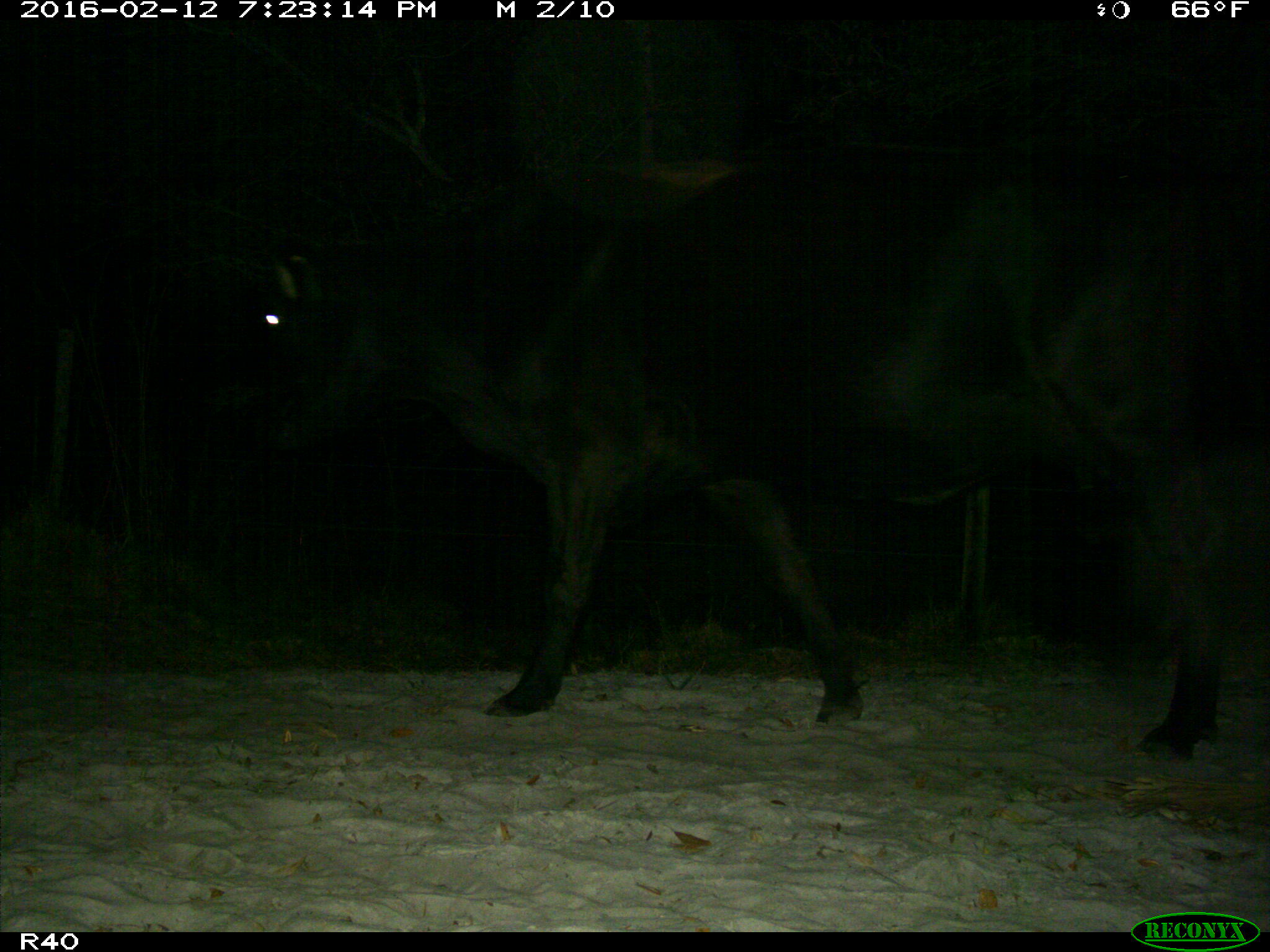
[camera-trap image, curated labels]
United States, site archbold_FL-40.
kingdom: Animalia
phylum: Chordata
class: Mammalia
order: Artiodactyla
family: Bovidae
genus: Bos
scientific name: Bos taurus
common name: domestic cow